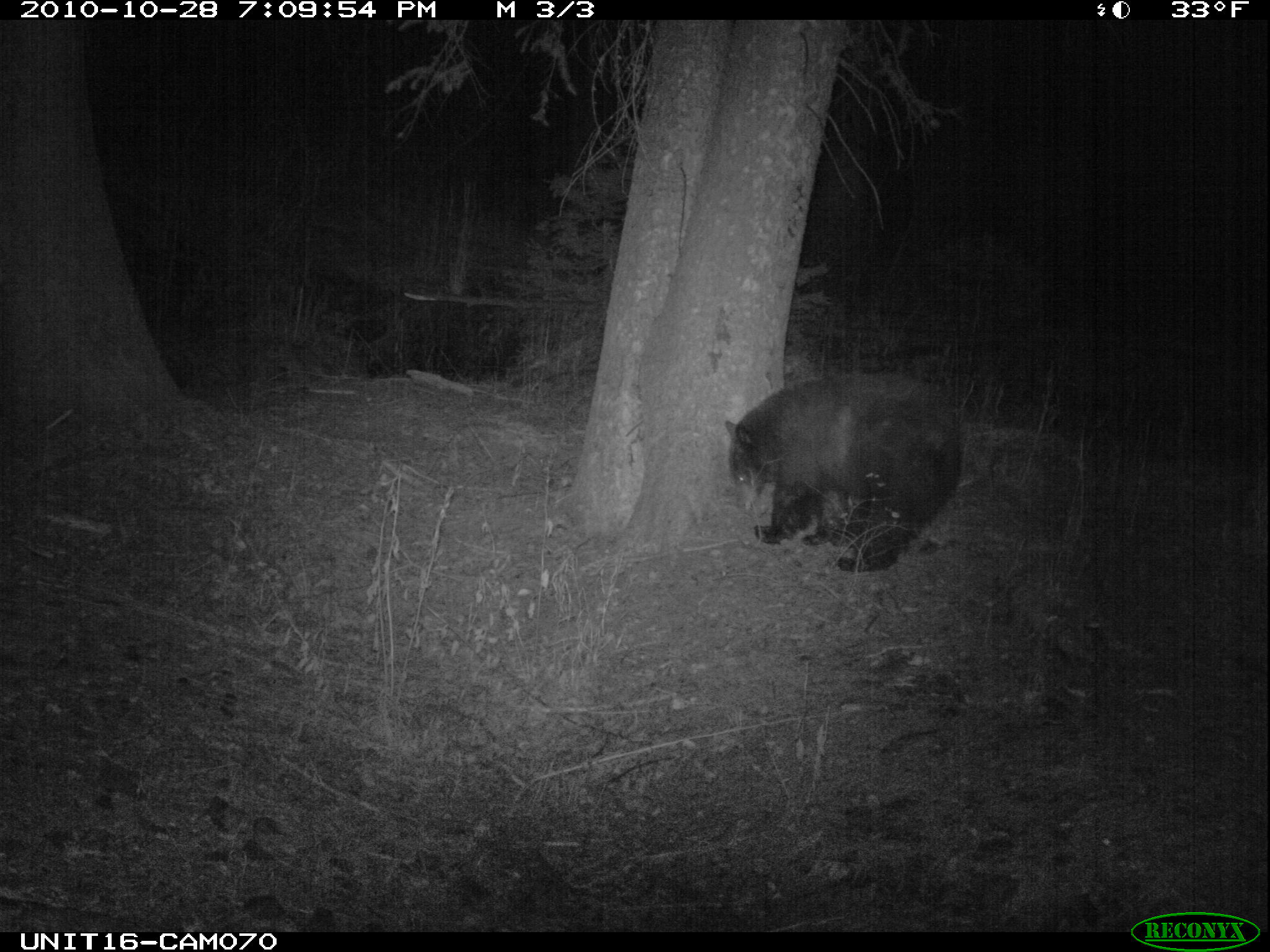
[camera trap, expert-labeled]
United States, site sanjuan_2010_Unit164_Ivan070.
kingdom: Animalia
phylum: Chordata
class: Mammalia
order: Carnivora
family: Ursidae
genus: Ursus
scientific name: Ursus americanus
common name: american black bear